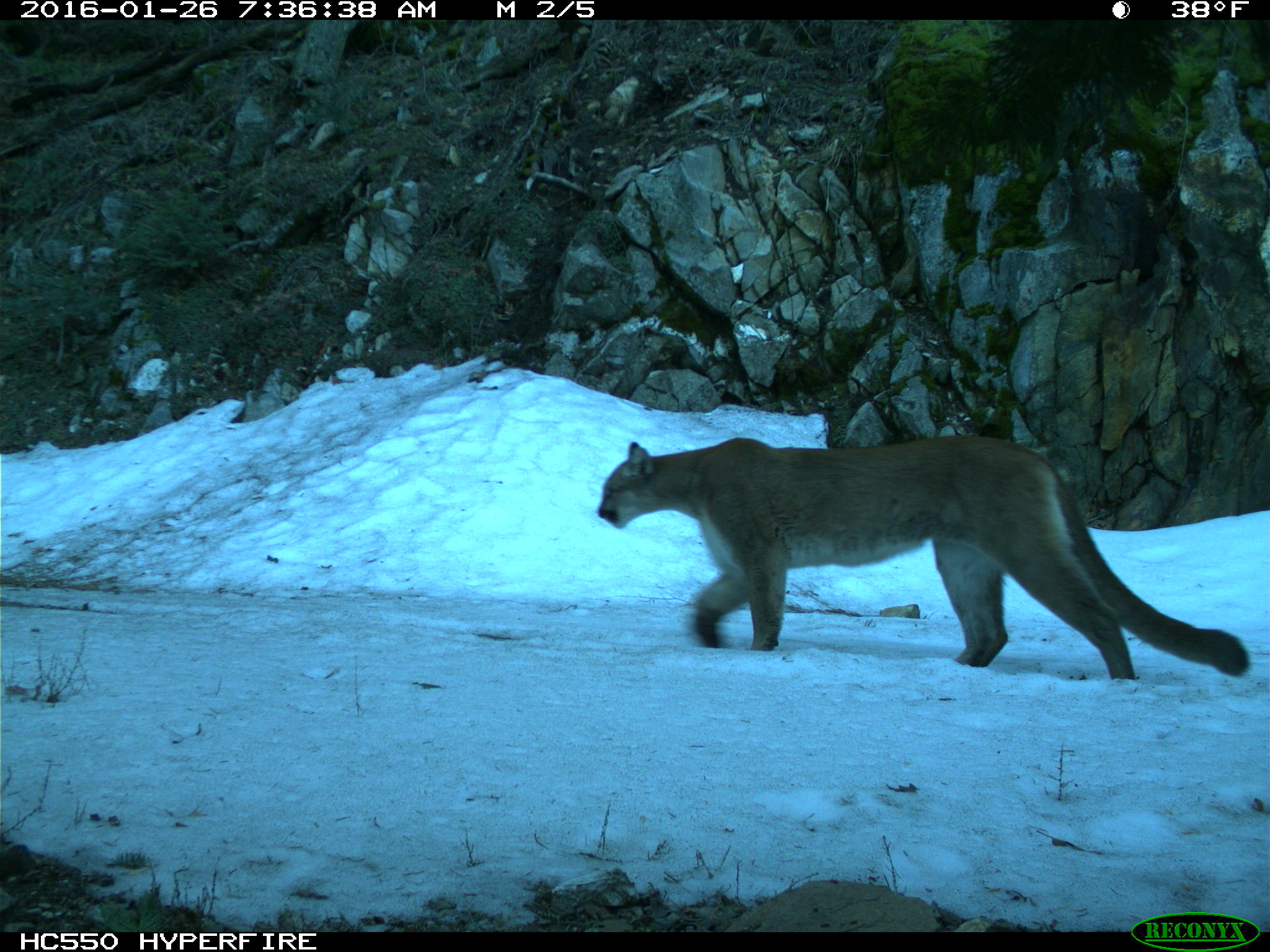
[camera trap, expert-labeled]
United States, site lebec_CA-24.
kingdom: Animalia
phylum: Chordata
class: Mammalia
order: Carnivora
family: Felidae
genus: Puma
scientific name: Puma concolor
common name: mountain lion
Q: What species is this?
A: Puma concolor (mountain lion).